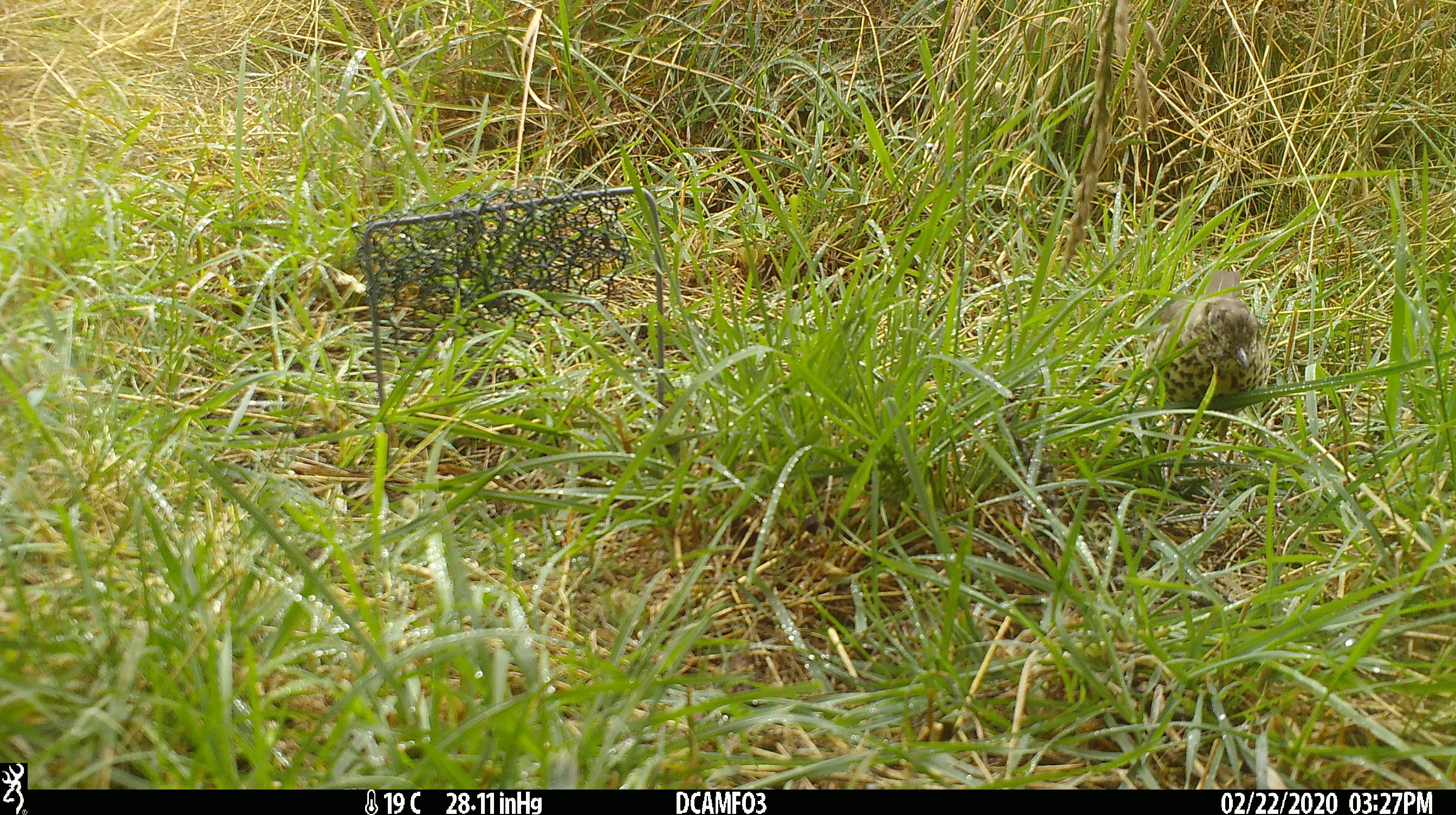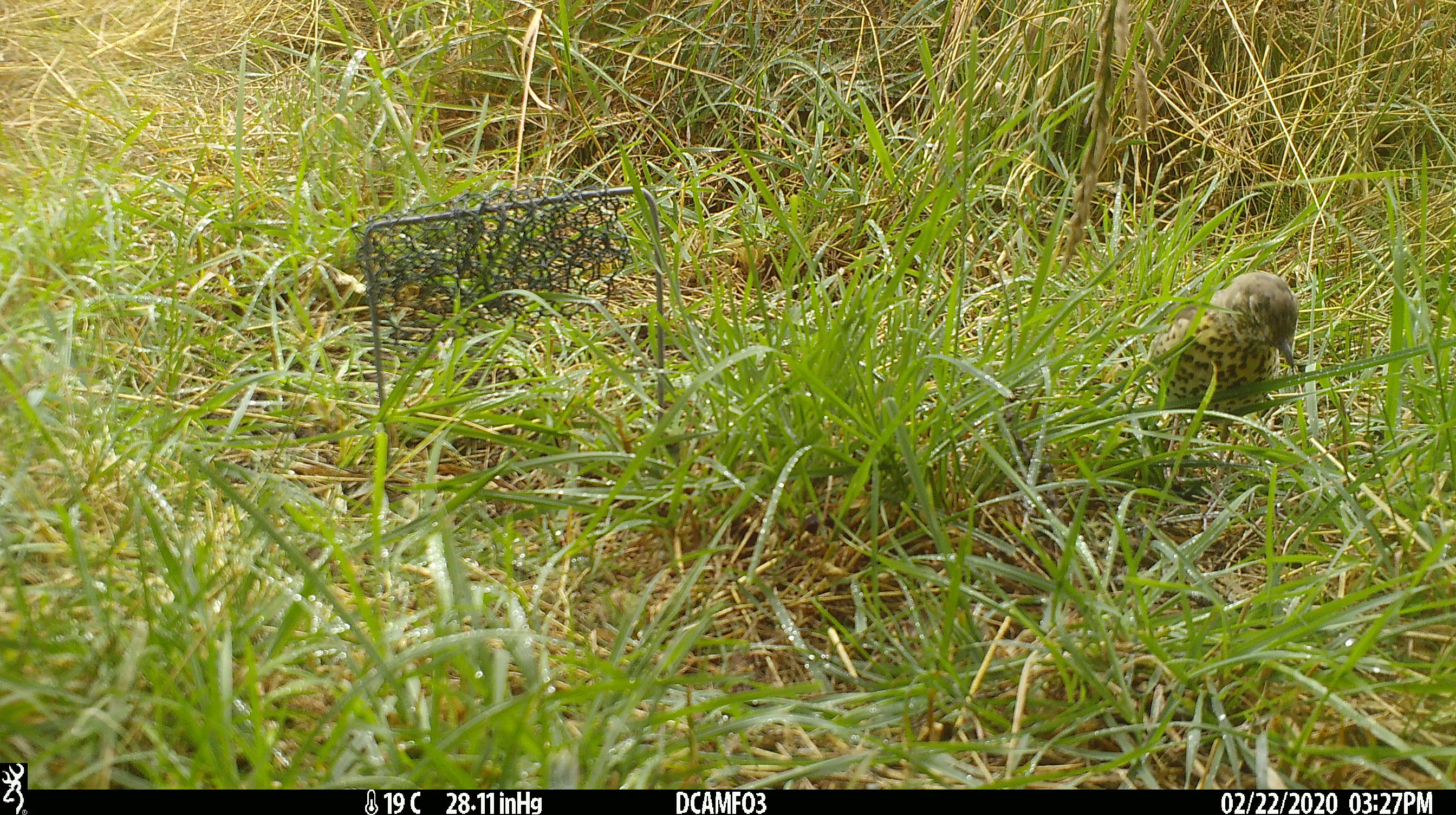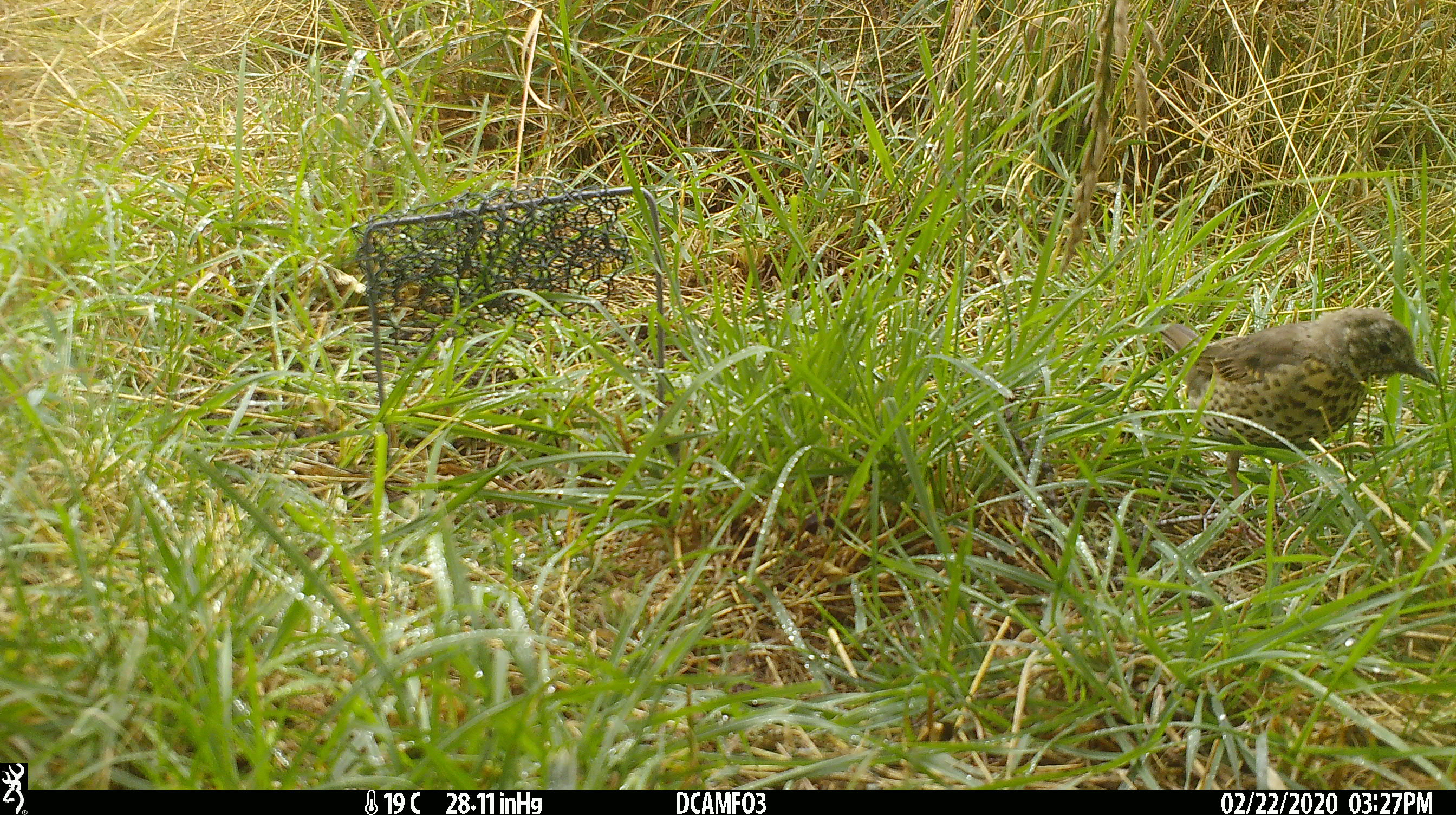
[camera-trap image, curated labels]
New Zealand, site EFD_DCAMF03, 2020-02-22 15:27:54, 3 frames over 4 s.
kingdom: Animalia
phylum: Chordata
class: Aves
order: Passeriformes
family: Turdidae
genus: Turdus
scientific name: Turdus philomelos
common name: song thrush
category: thrush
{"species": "thrush (song thrush) (Turdus philomelos)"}